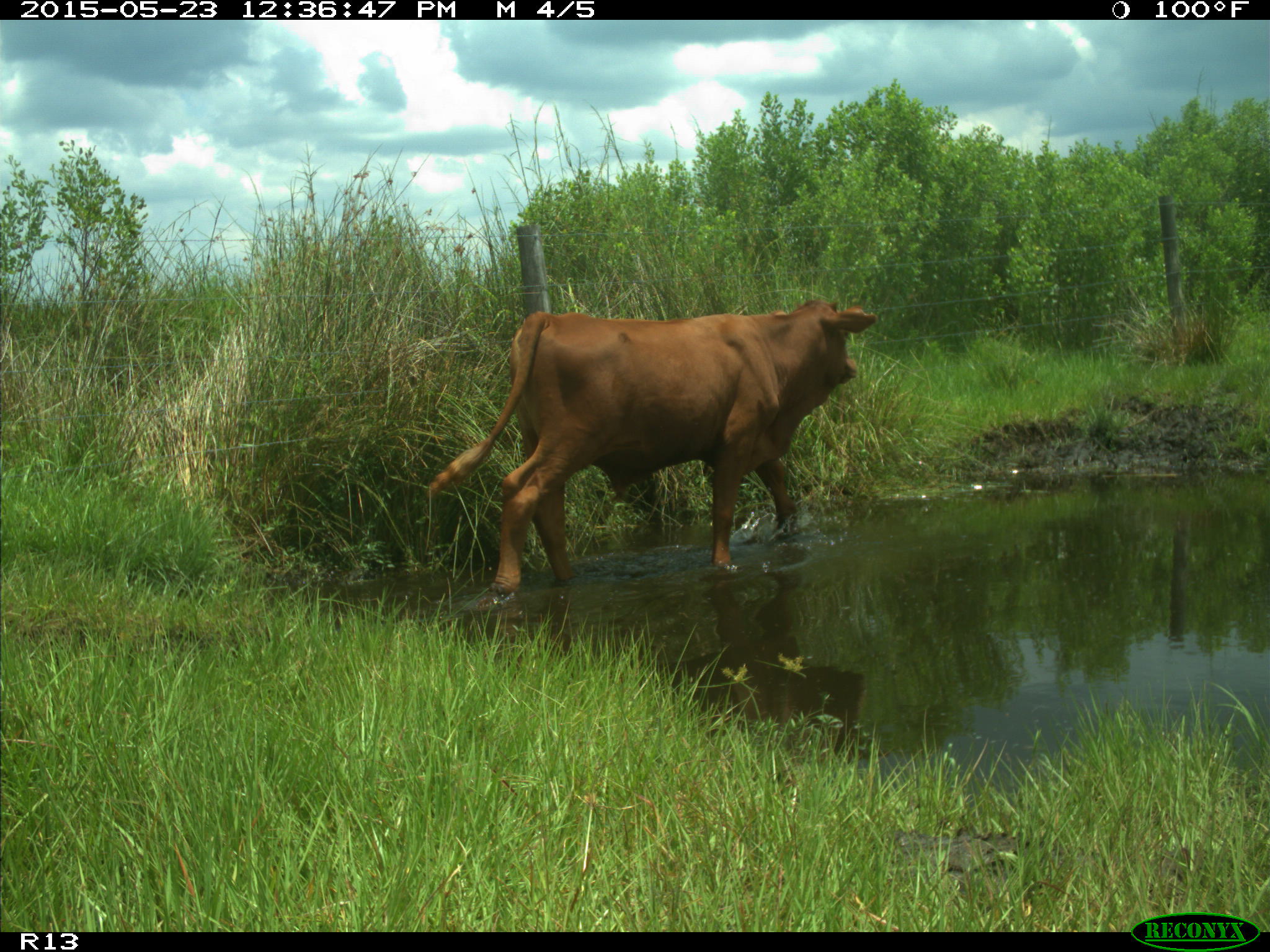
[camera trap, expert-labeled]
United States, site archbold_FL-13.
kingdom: Animalia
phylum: Chordata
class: Mammalia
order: Artiodactyla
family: Bovidae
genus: Bos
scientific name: Bos taurus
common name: domestic cow